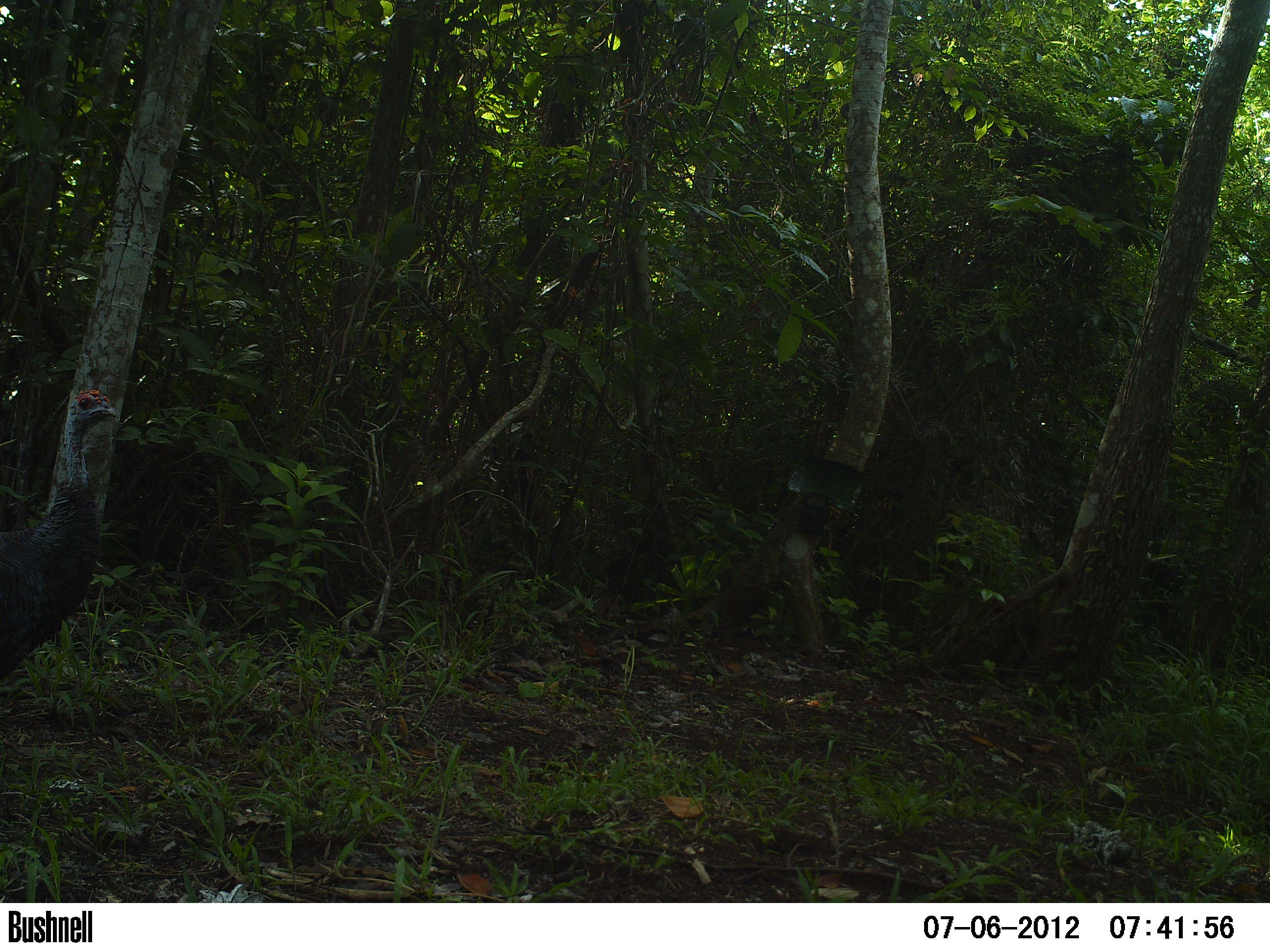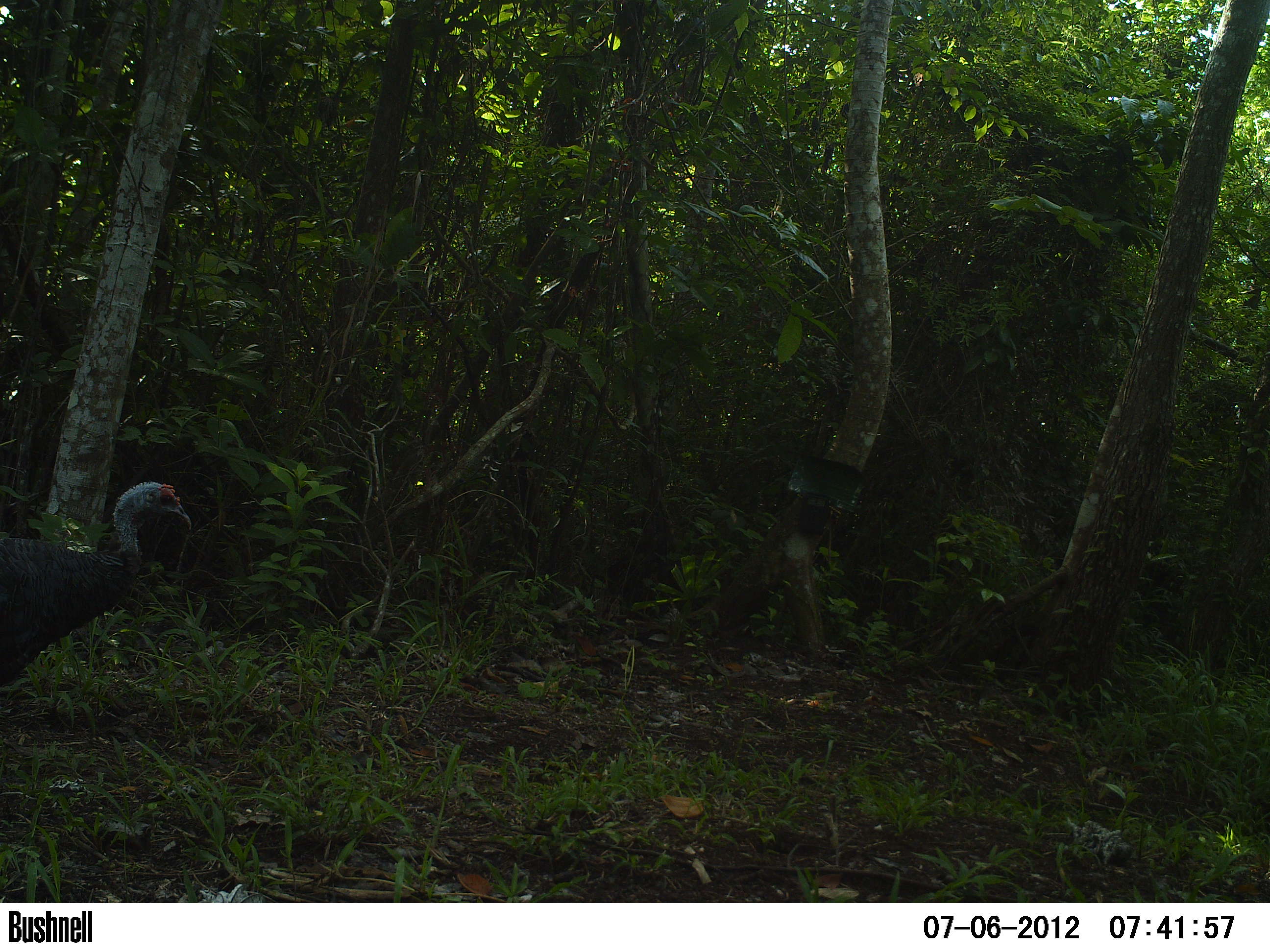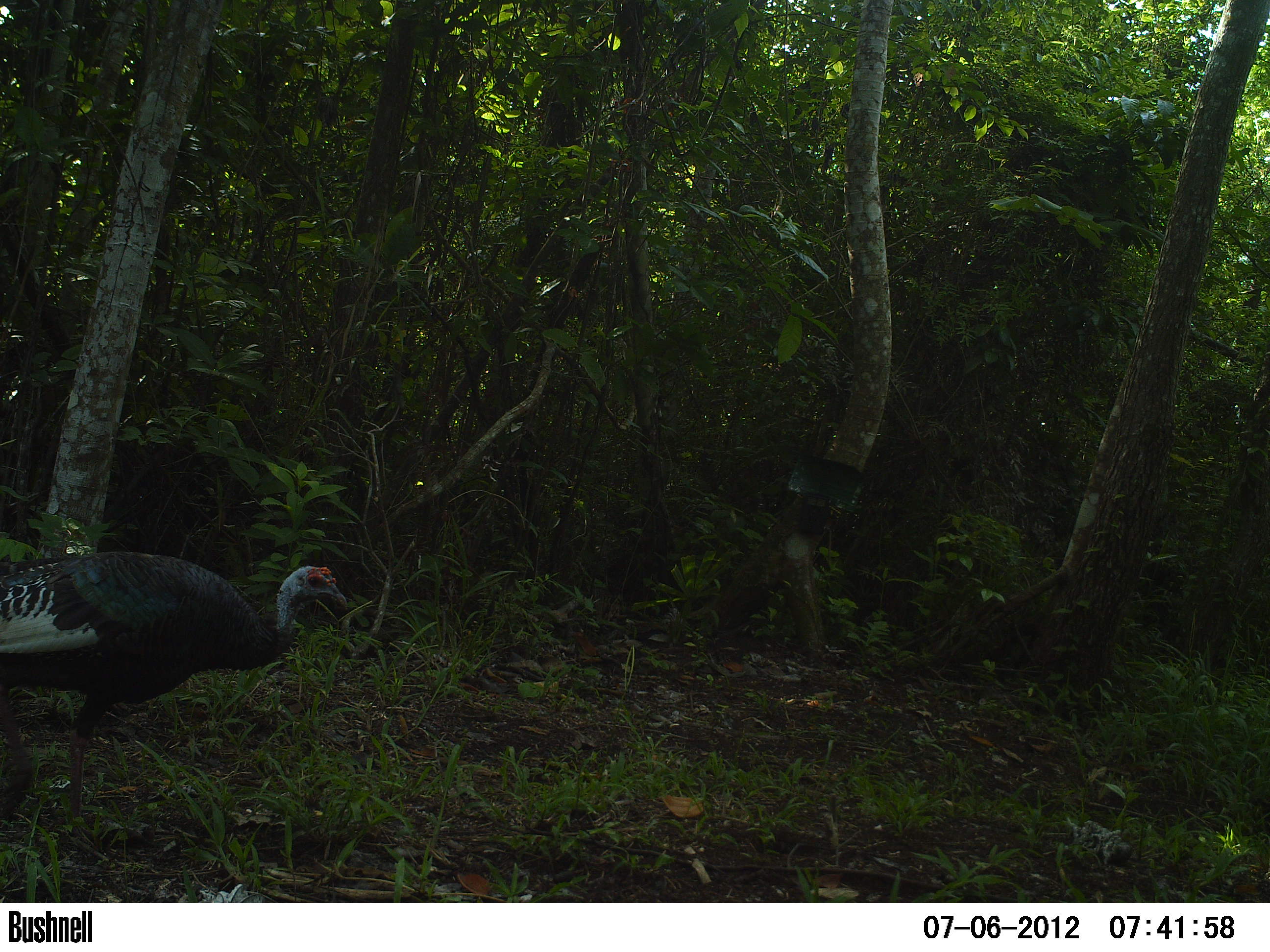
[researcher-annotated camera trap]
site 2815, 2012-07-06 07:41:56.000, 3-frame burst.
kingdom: Animalia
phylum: Chordata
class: Aves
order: Galliformes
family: Phasianidae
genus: Meleagris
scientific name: Meleagris ocellata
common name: ocellated turkey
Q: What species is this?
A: Meleagris ocellata (ocellated turkey).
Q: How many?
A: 1.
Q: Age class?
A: Adult.